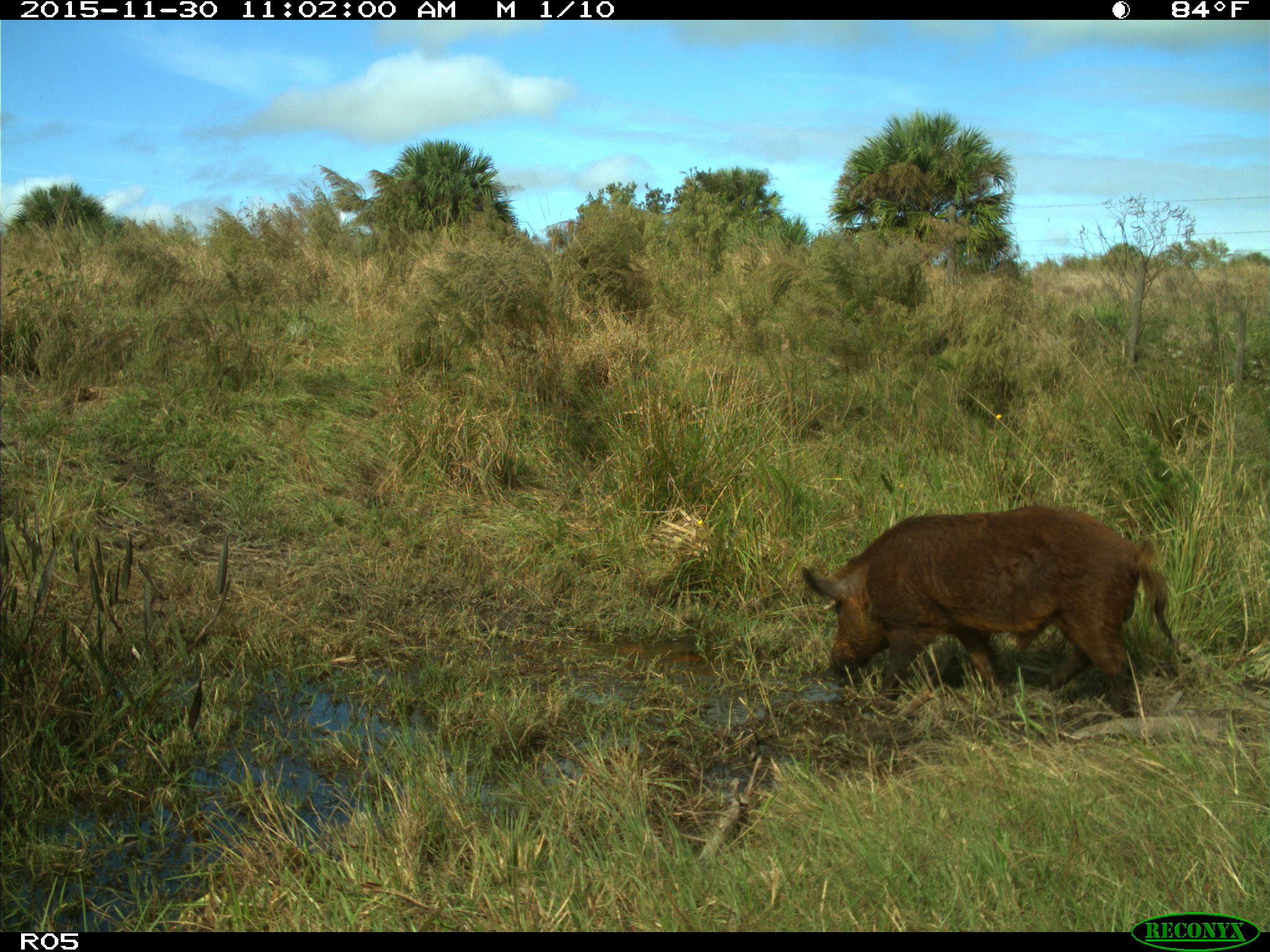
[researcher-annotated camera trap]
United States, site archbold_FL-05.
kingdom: Animalia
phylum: Chordata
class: Mammalia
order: Artiodactyla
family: Suidae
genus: Sus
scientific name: Sus scrofa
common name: wild boar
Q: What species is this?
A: Sus scrofa (wild boar).